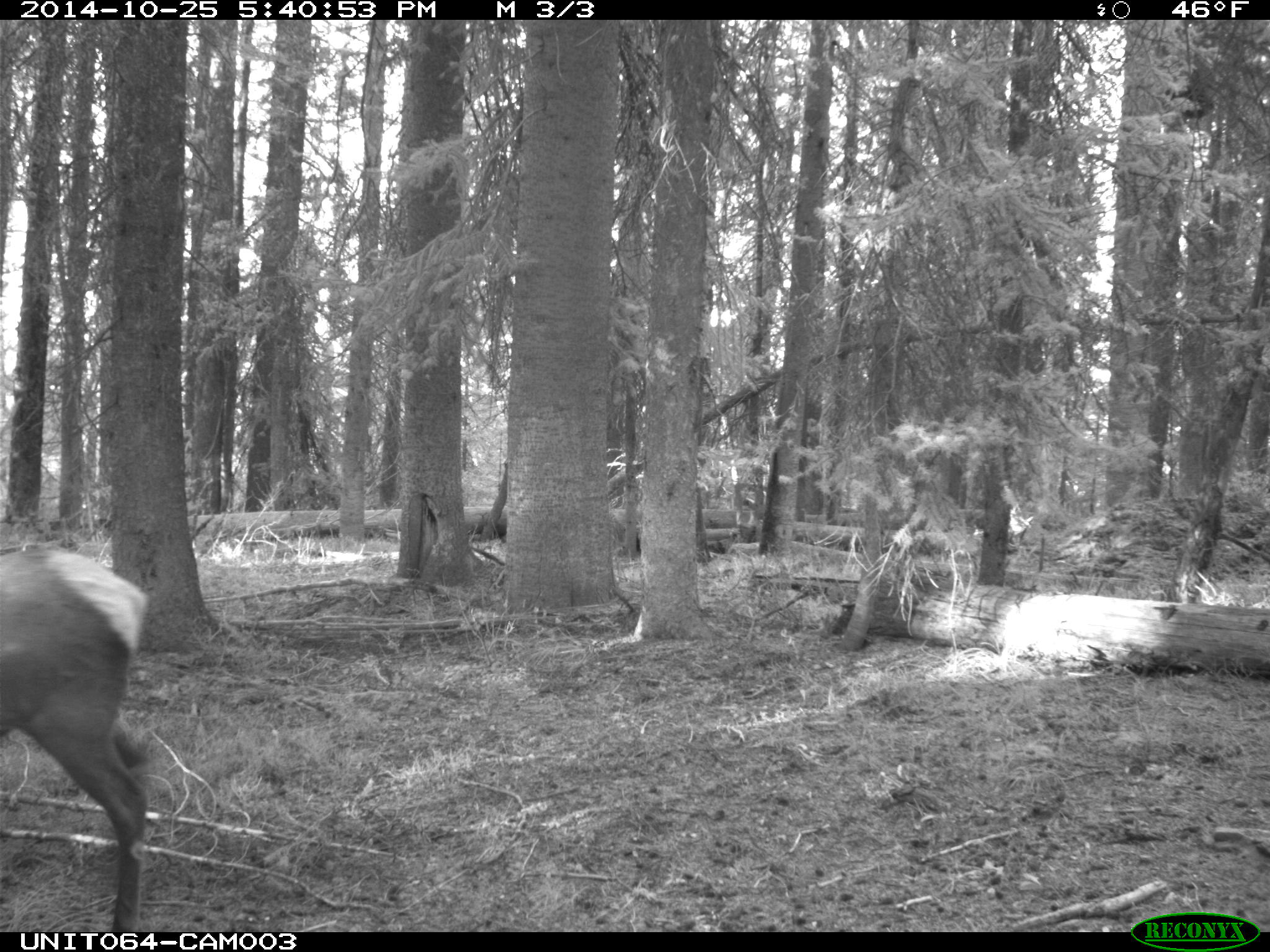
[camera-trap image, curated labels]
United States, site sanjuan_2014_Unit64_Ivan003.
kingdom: Animalia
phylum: Chordata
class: Mammalia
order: Artiodactyla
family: Cervidae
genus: Cervus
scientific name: Cervus elaphus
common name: red deer